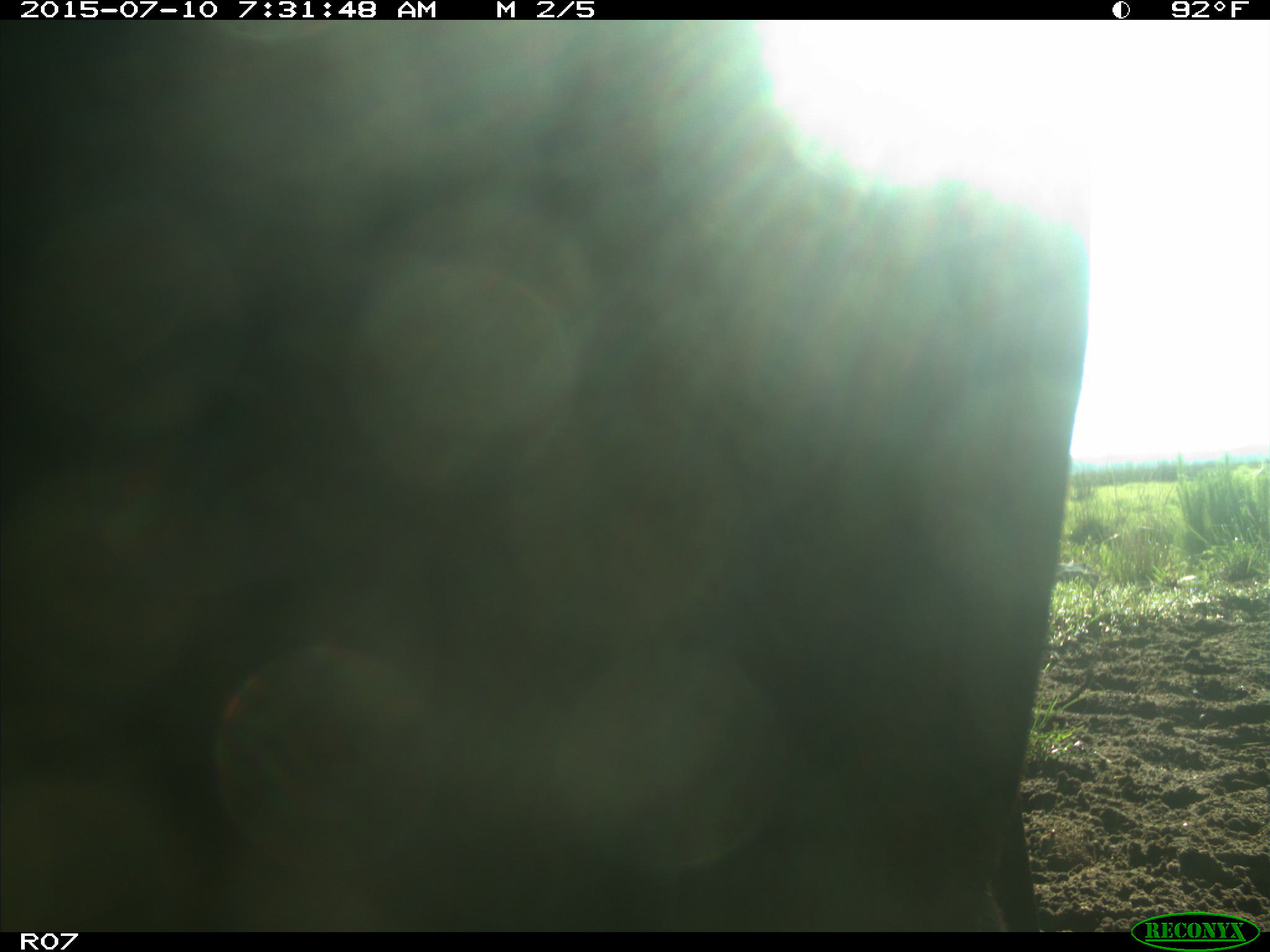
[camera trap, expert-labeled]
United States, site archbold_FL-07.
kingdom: Animalia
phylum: Chordata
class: Mammalia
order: Artiodactyla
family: Bovidae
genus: Bos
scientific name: Bos taurus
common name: domestic cow